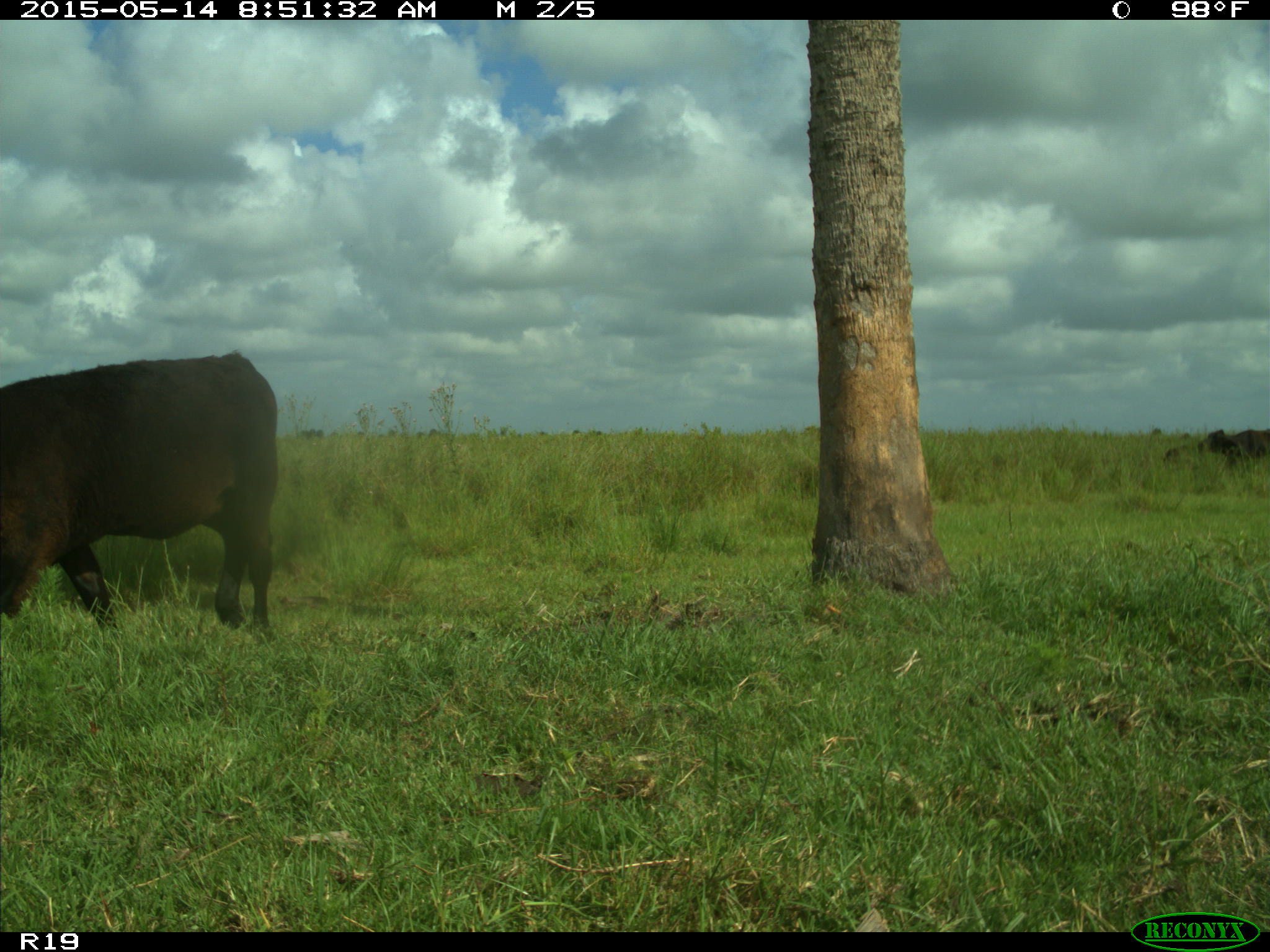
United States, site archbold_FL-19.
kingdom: Animalia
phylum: Chordata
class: Mammalia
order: Artiodactyla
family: Bovidae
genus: Bos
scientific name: Bos taurus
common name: domestic cow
Bos taurus (domestic cow).